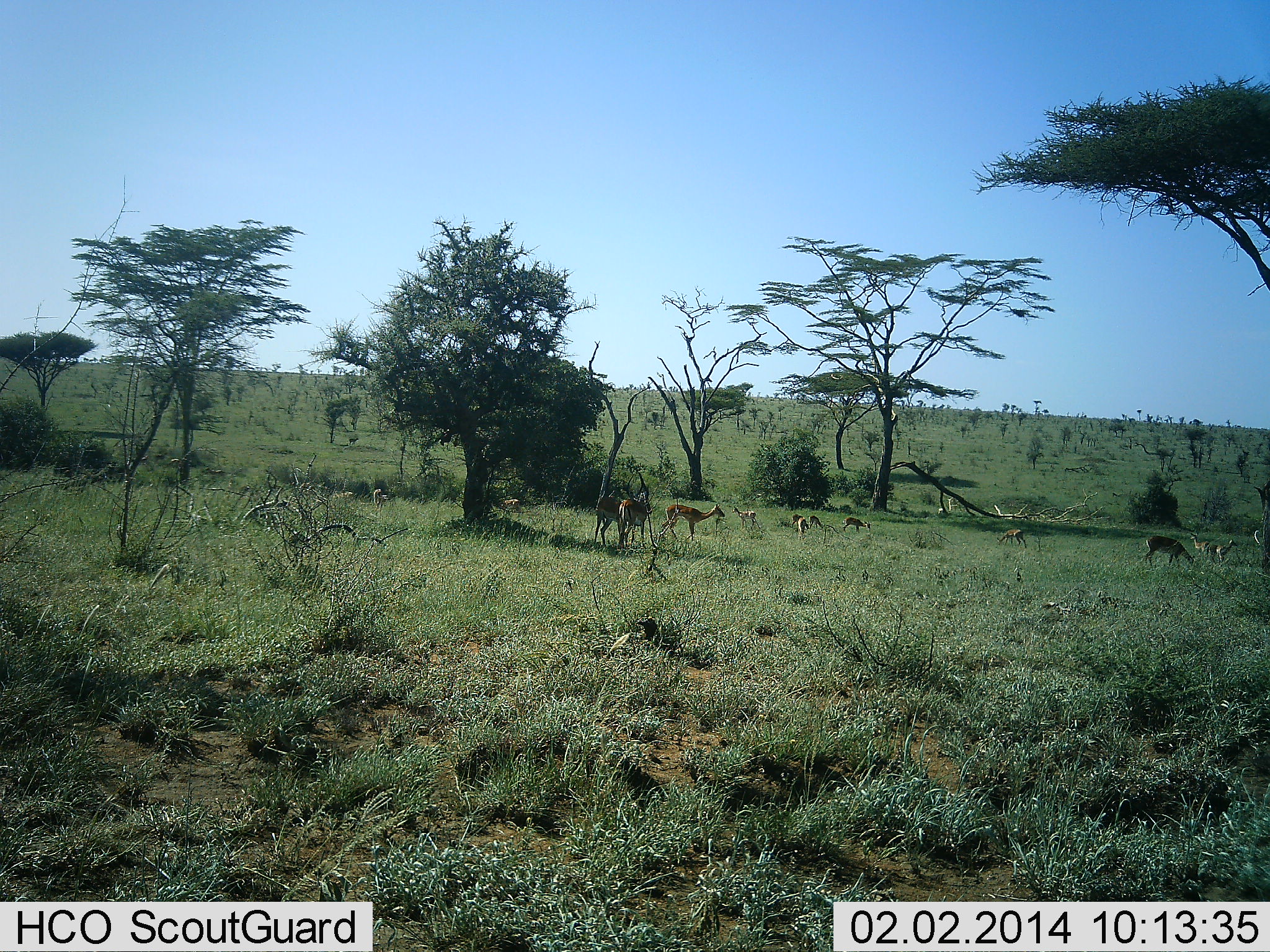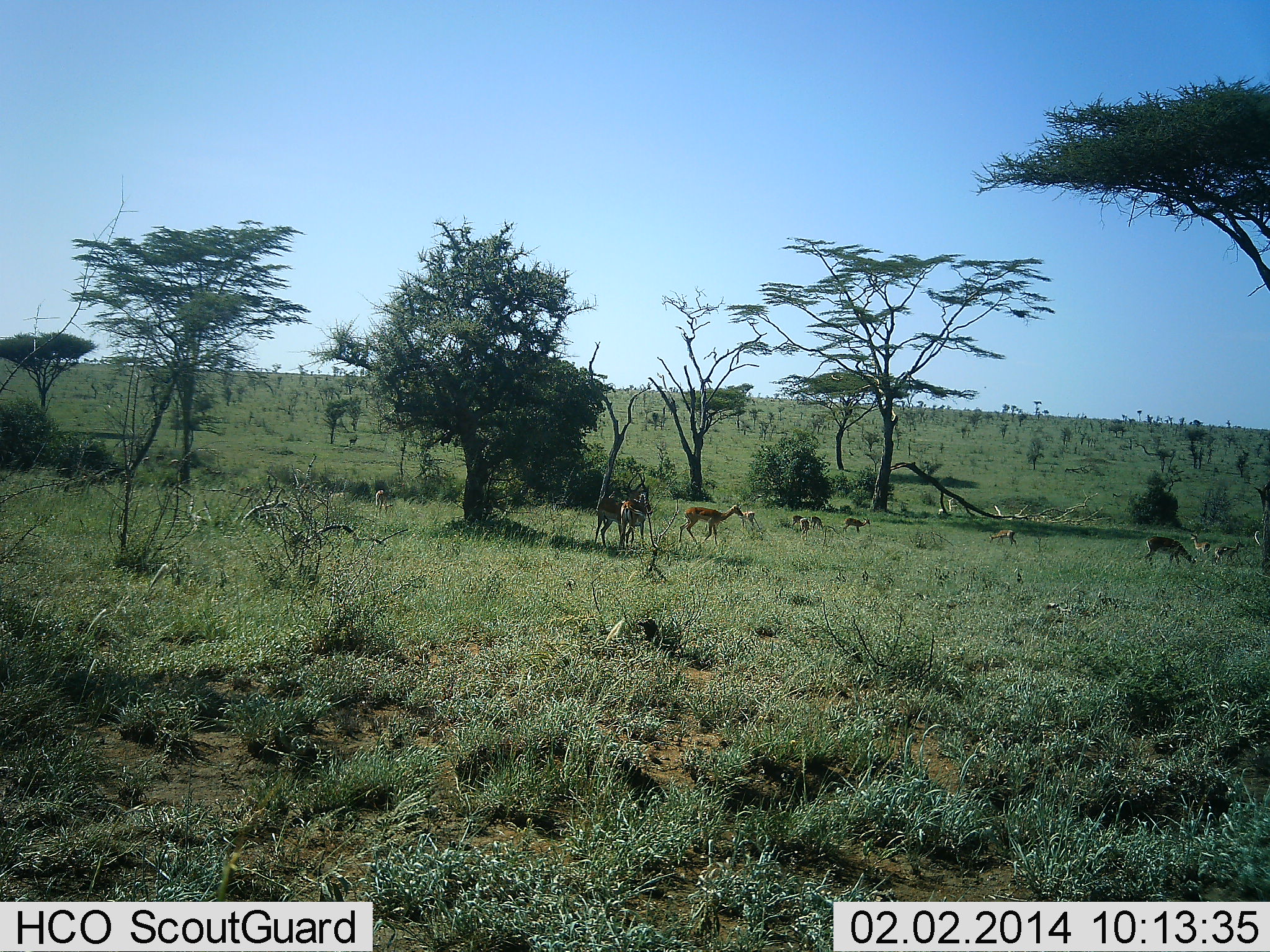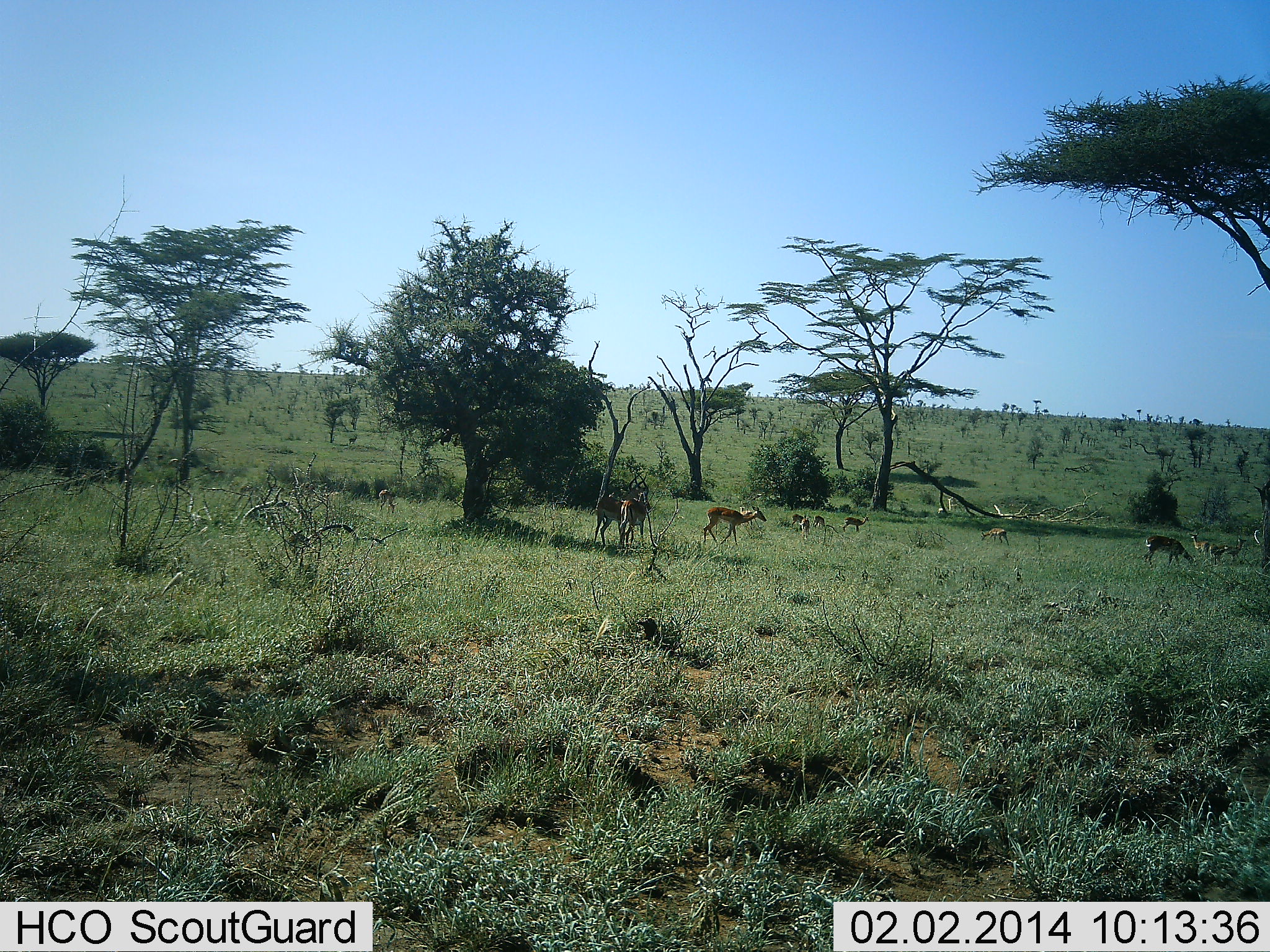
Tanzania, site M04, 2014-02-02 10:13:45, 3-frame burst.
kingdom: Animalia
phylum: Chordata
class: Mammalia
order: Artiodactyla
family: Bovidae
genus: Eudorcas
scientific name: Eudorcas thomsonii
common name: thomson's gazelle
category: gazellethomsons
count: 9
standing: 36%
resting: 9%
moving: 73%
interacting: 9%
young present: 9%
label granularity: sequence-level